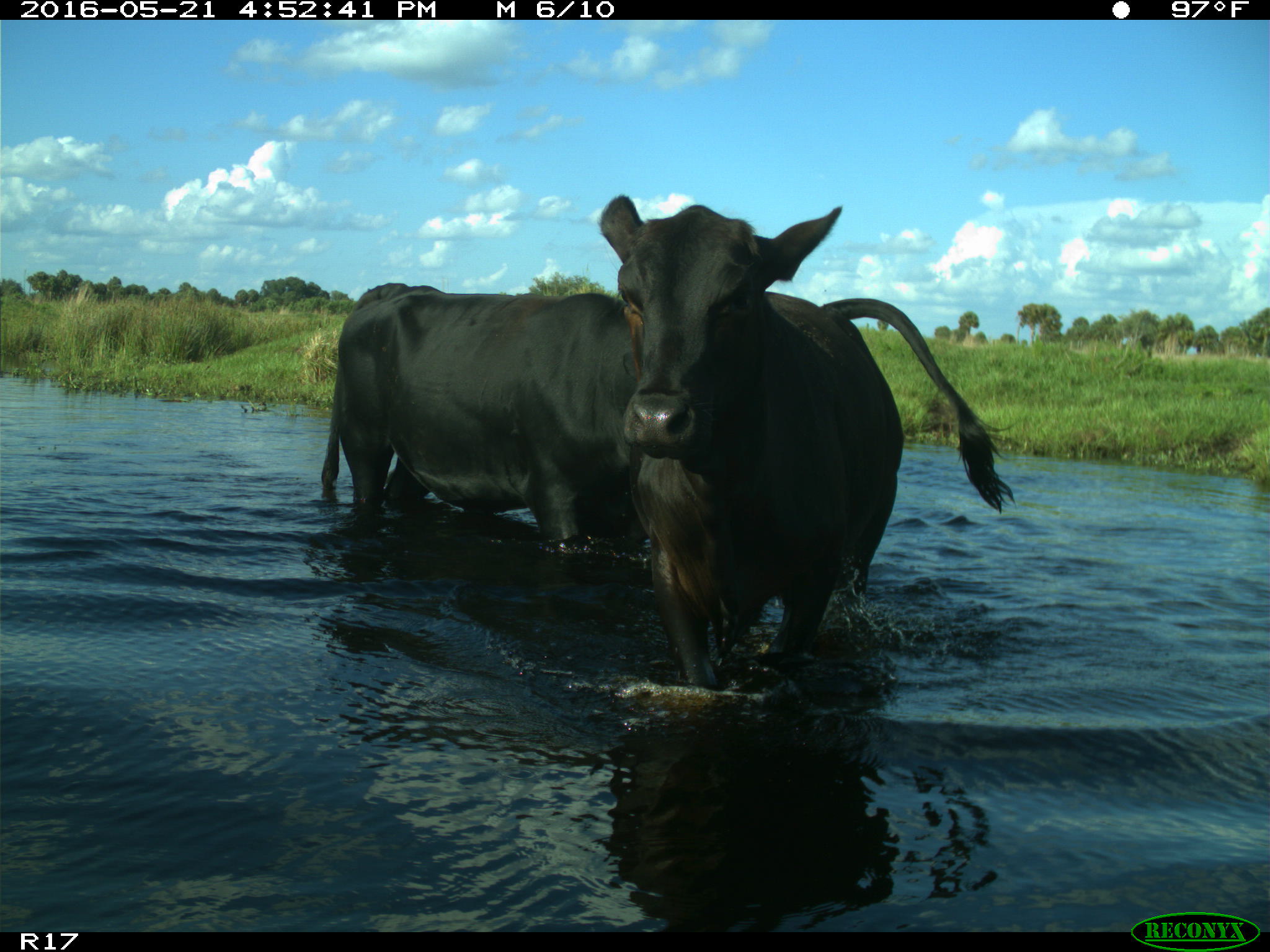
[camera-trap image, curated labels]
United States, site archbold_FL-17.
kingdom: Animalia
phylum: Chordata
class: Mammalia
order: Artiodactyla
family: Bovidae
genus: Bos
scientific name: Bos taurus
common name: domestic cow